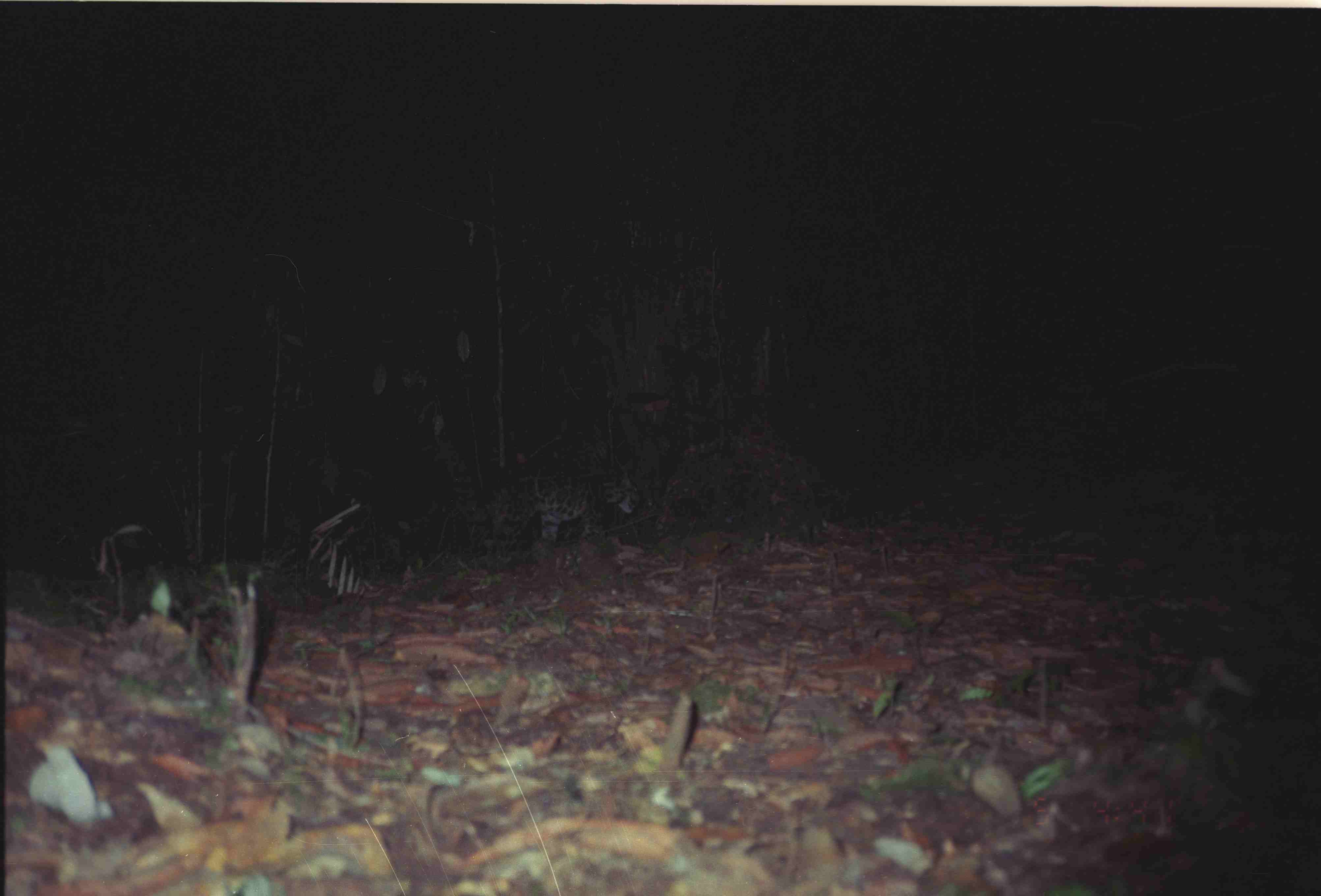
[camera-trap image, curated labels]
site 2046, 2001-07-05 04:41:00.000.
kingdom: Animalia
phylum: Chordata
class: Mammalia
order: Carnivora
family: Felidae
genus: Neofelis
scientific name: Neofelis nebulosa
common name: mainland clouded leopard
Neofelis nebulosa (mainland clouded leopard), count 1.